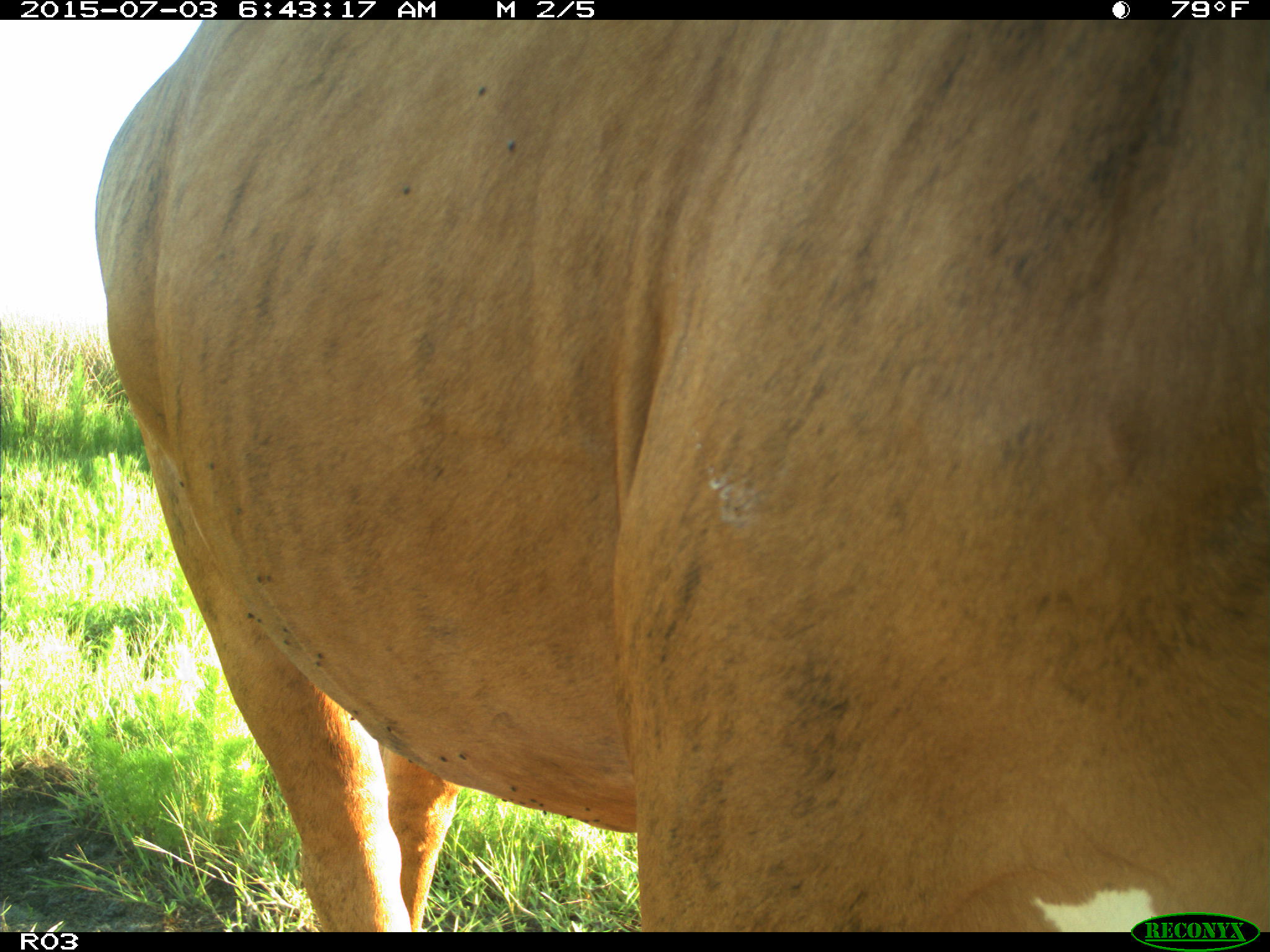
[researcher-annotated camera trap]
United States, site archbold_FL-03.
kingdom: Animalia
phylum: Chordata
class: Mammalia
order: Artiodactyla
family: Bovidae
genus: Bos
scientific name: Bos taurus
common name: domestic cow